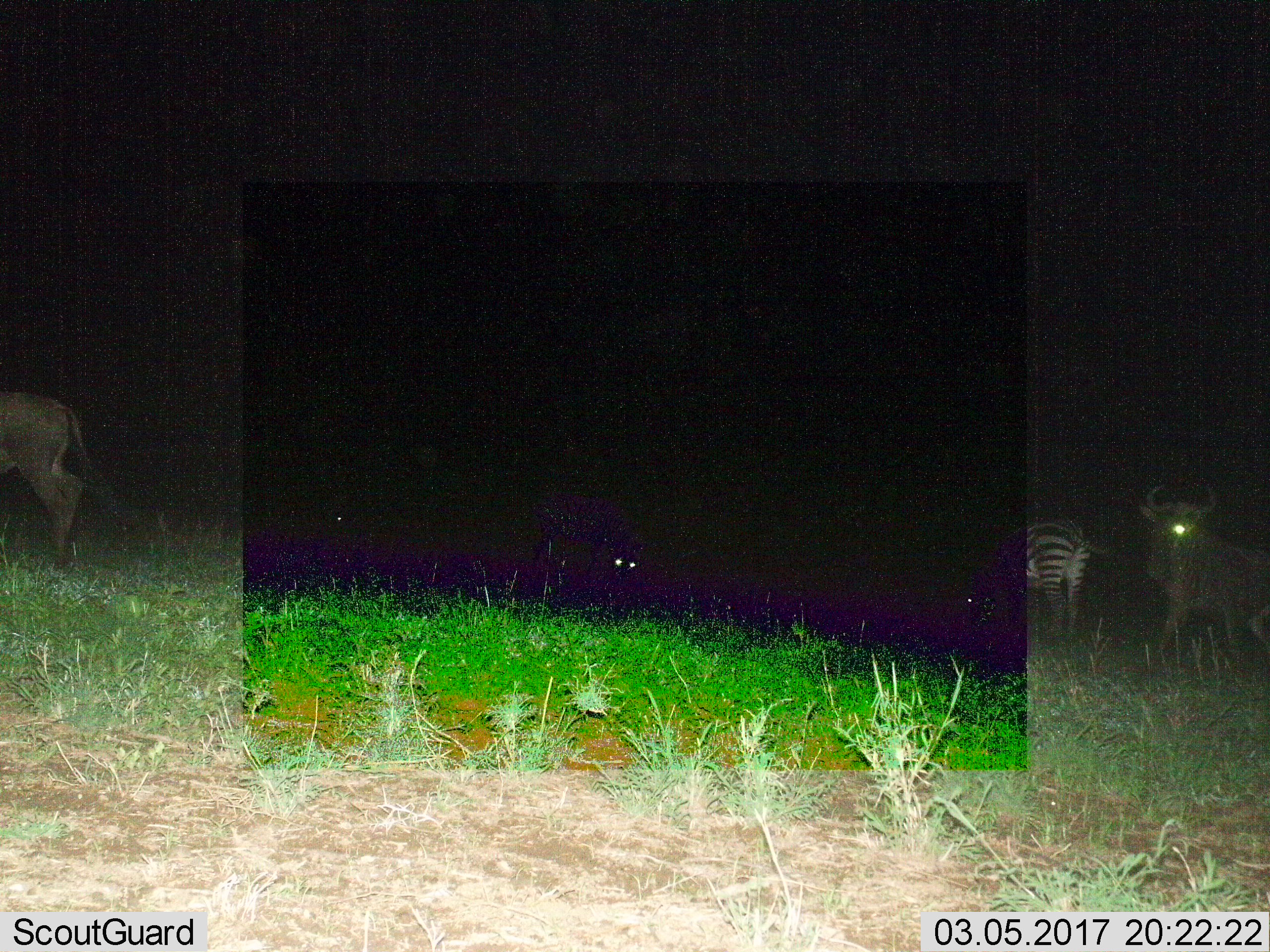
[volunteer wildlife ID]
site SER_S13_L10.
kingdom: Animalia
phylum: Chordata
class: Mammalia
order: Perissodactyla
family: Equidae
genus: Equus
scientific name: Equus quagga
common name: plains zebra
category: zebraplains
Zebraplains (plains zebra) (Equus quagga), count 1. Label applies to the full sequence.